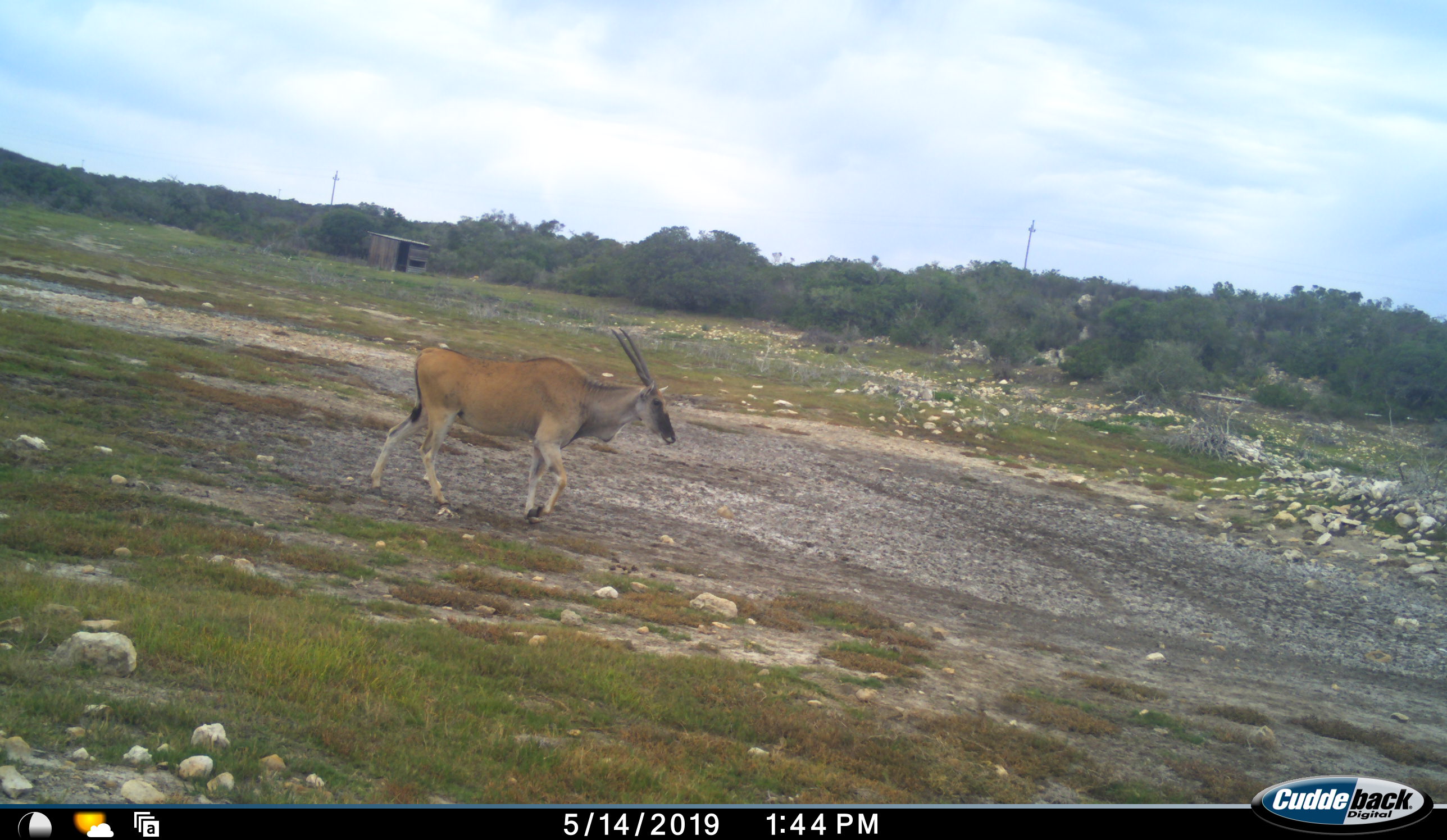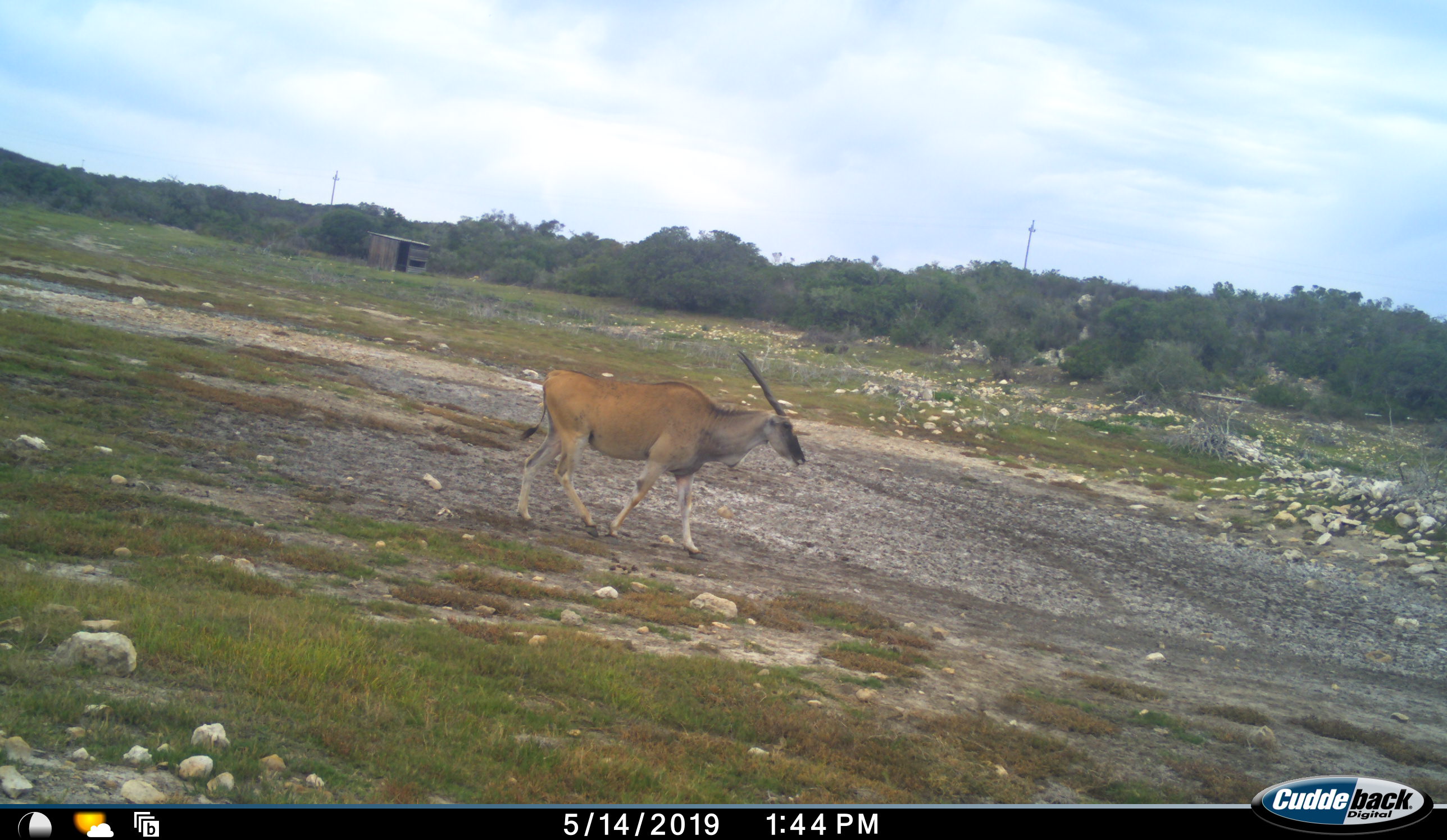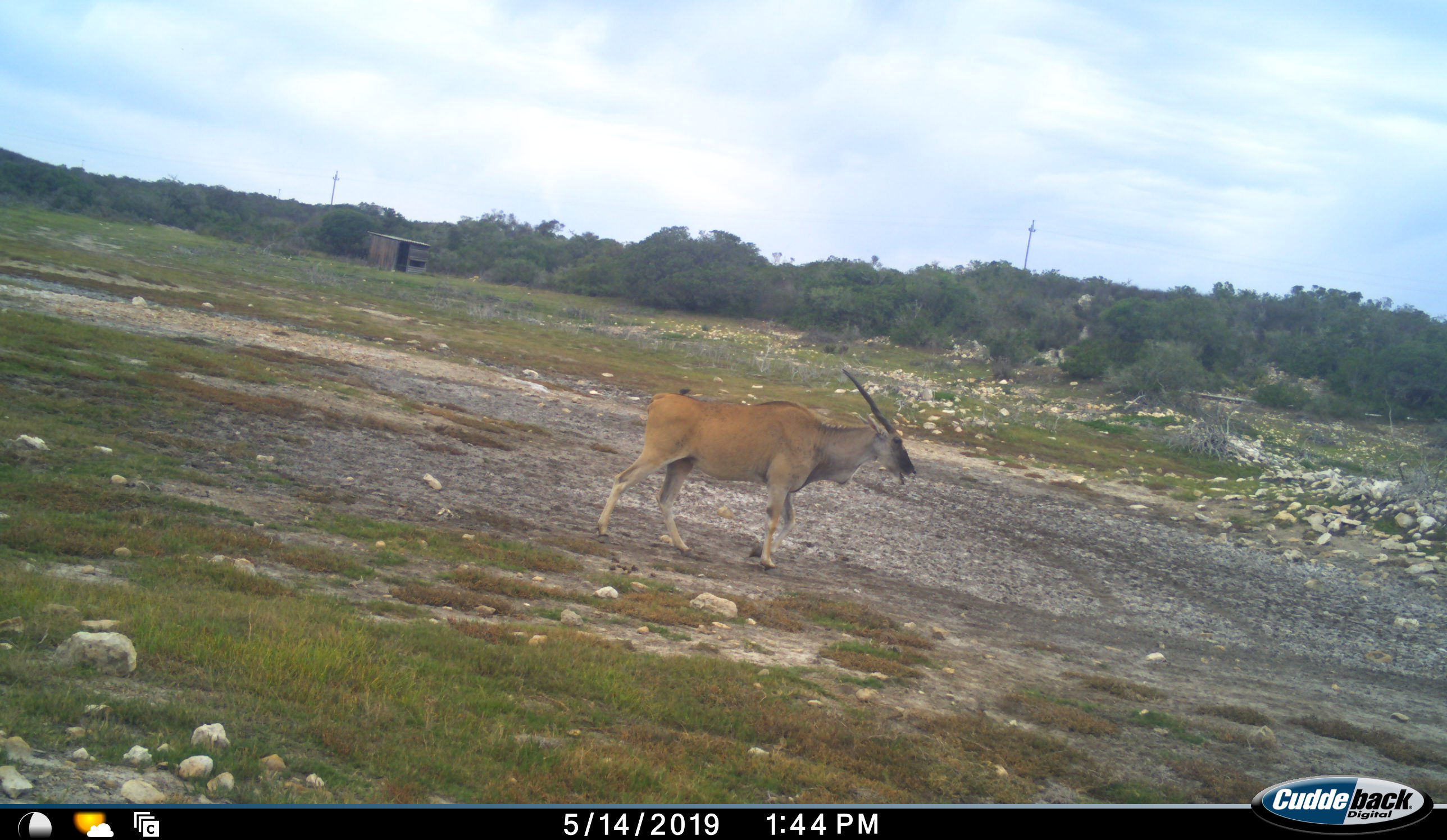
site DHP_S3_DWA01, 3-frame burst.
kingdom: Animalia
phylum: Chordata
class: Mammalia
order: Artiodactyla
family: Bovidae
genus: Tragelaphus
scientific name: Tragelaphus oryx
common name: eland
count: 1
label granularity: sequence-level